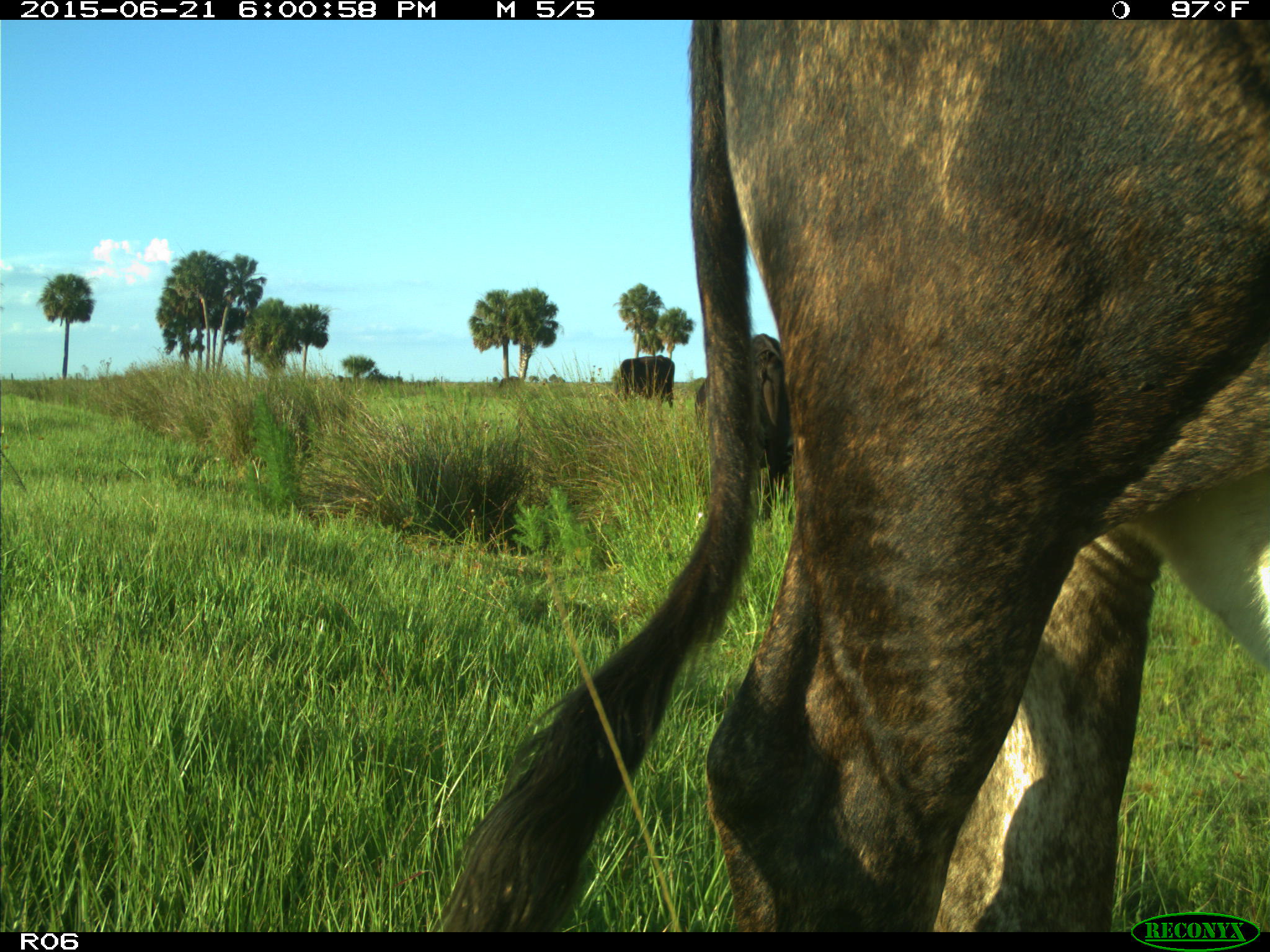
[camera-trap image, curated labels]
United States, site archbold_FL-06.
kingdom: Animalia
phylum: Chordata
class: Mammalia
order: Artiodactyla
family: Bovidae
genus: Bos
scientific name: Bos taurus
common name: domestic cow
Bos taurus (domestic cow).